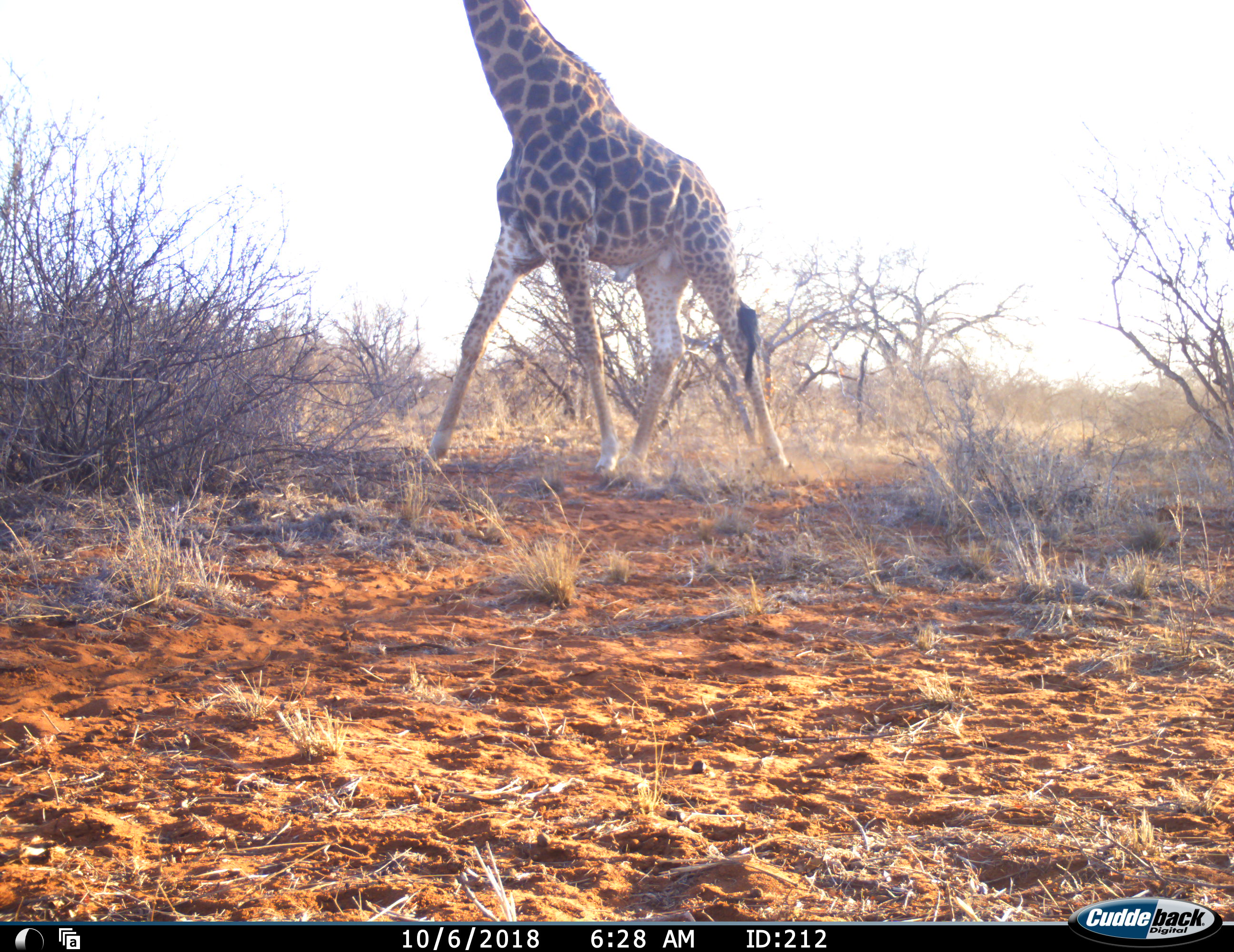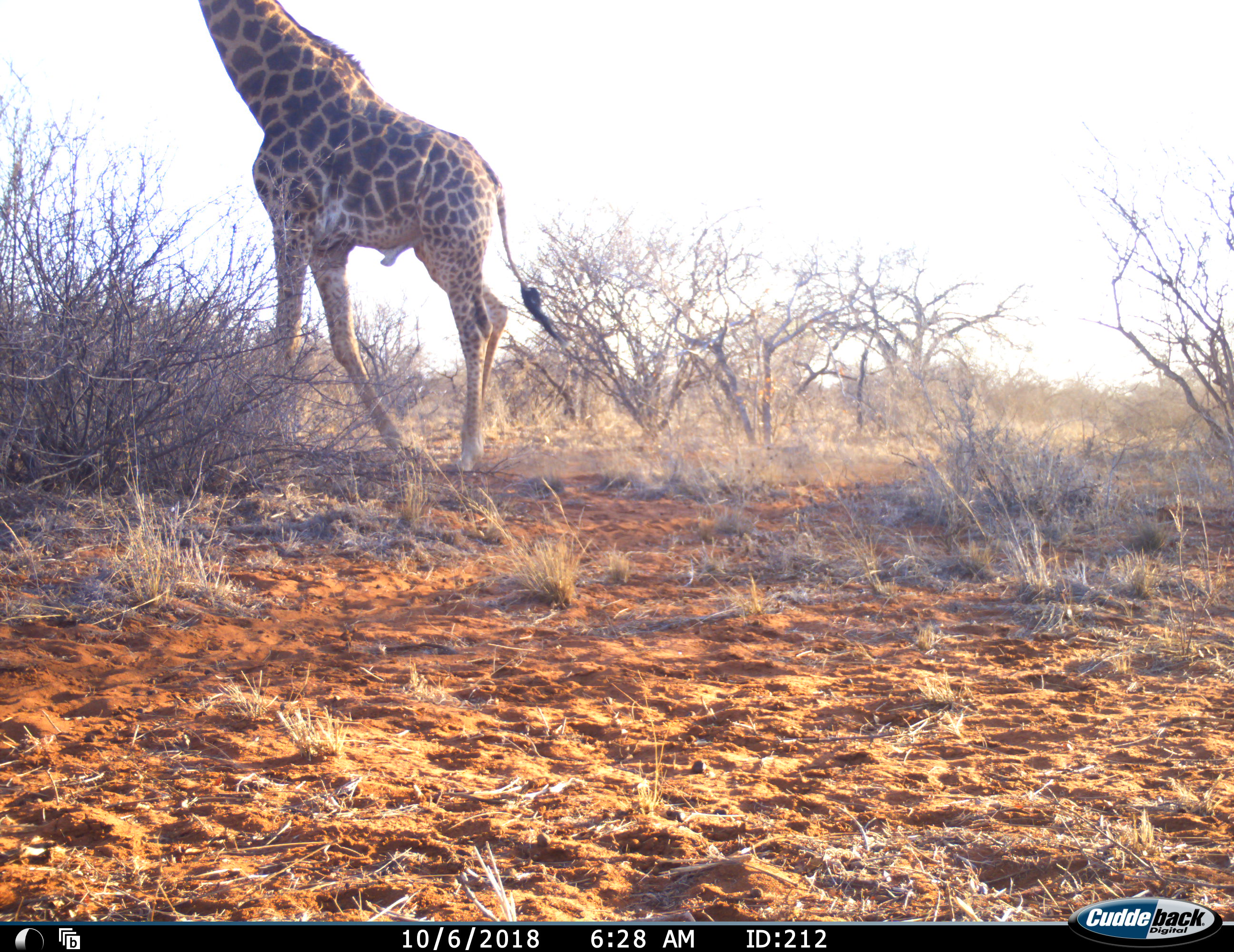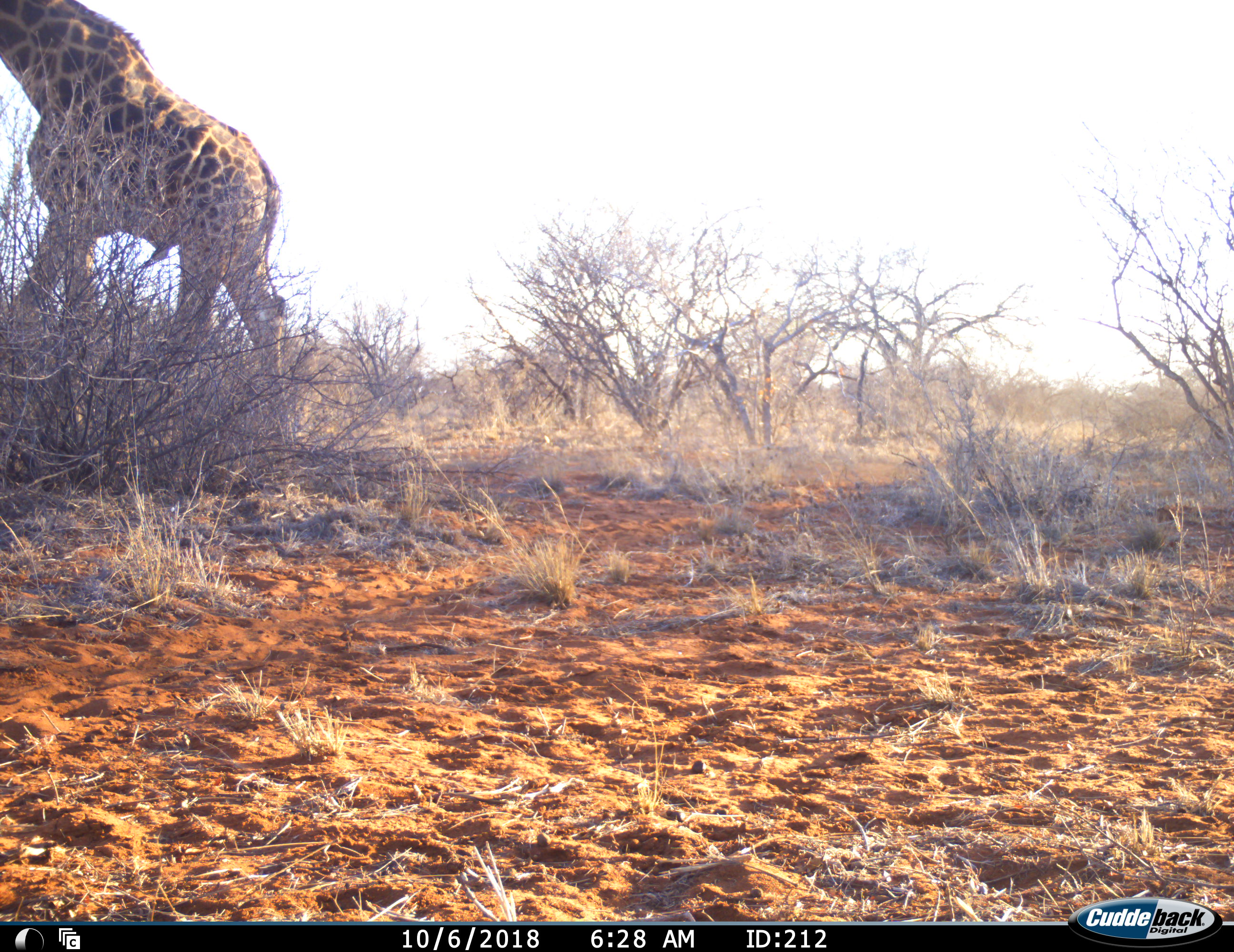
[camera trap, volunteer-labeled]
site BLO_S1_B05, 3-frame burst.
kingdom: Animalia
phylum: Chordata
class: Mammalia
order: Artiodactyla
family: Giraffidae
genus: Giraffa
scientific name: Giraffa camelopardalis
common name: giraffe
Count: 1.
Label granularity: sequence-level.